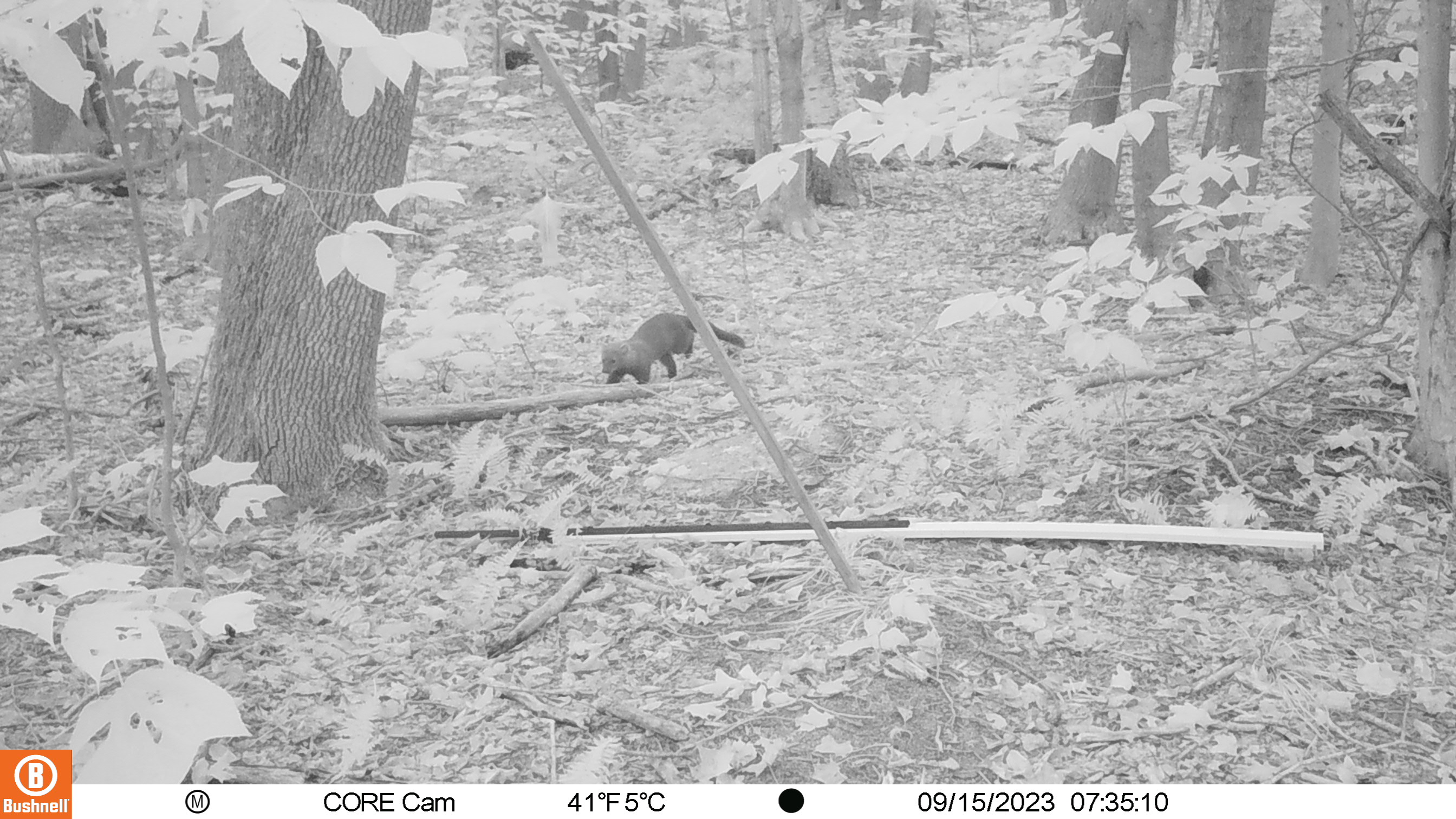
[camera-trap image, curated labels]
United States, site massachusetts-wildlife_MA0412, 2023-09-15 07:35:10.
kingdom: Animalia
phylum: Chordata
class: Mammalia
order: Carnivora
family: Mustelidae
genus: Pekania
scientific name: Pekania pennanti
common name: fisher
Fisher (Pekania pennanti).